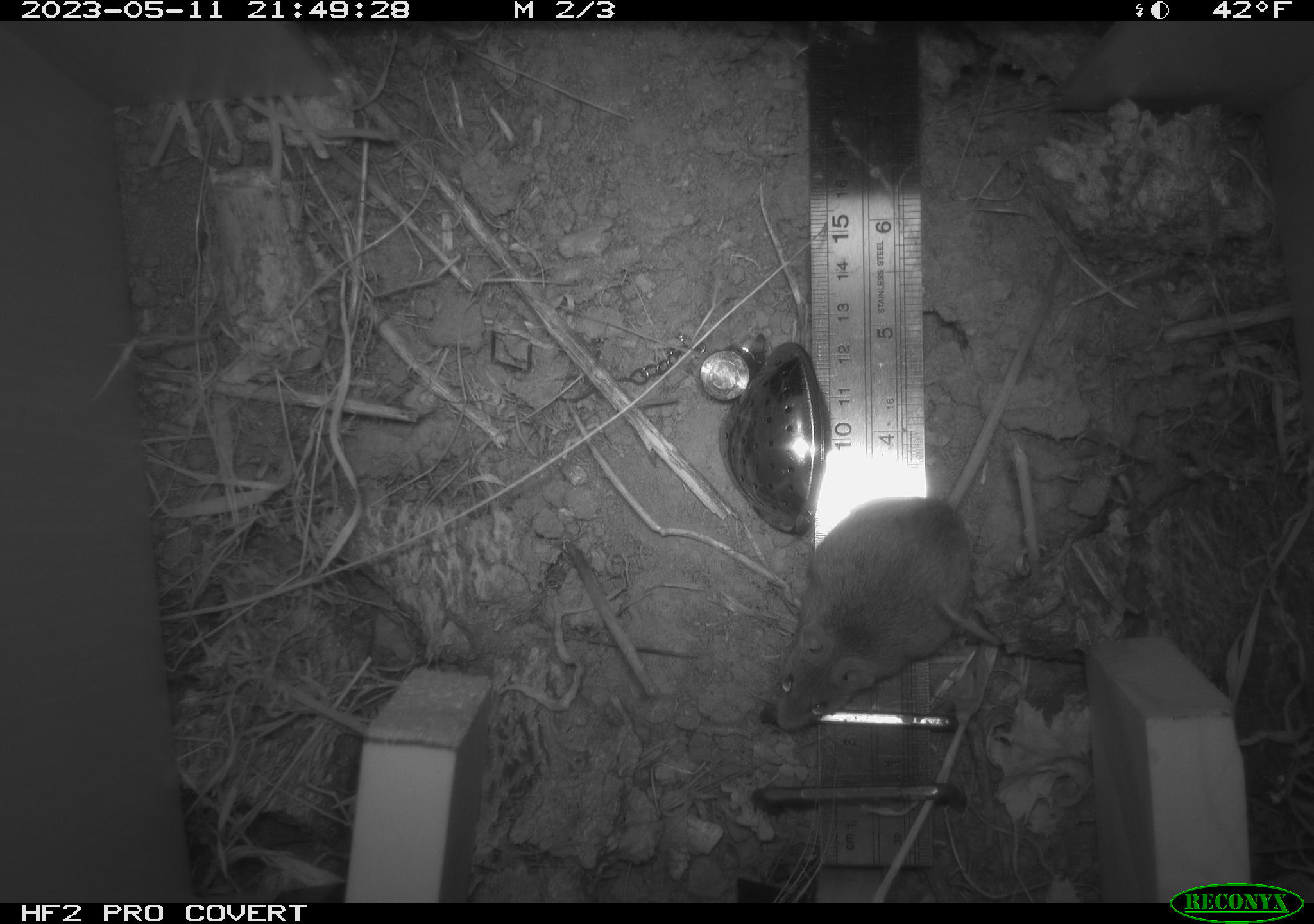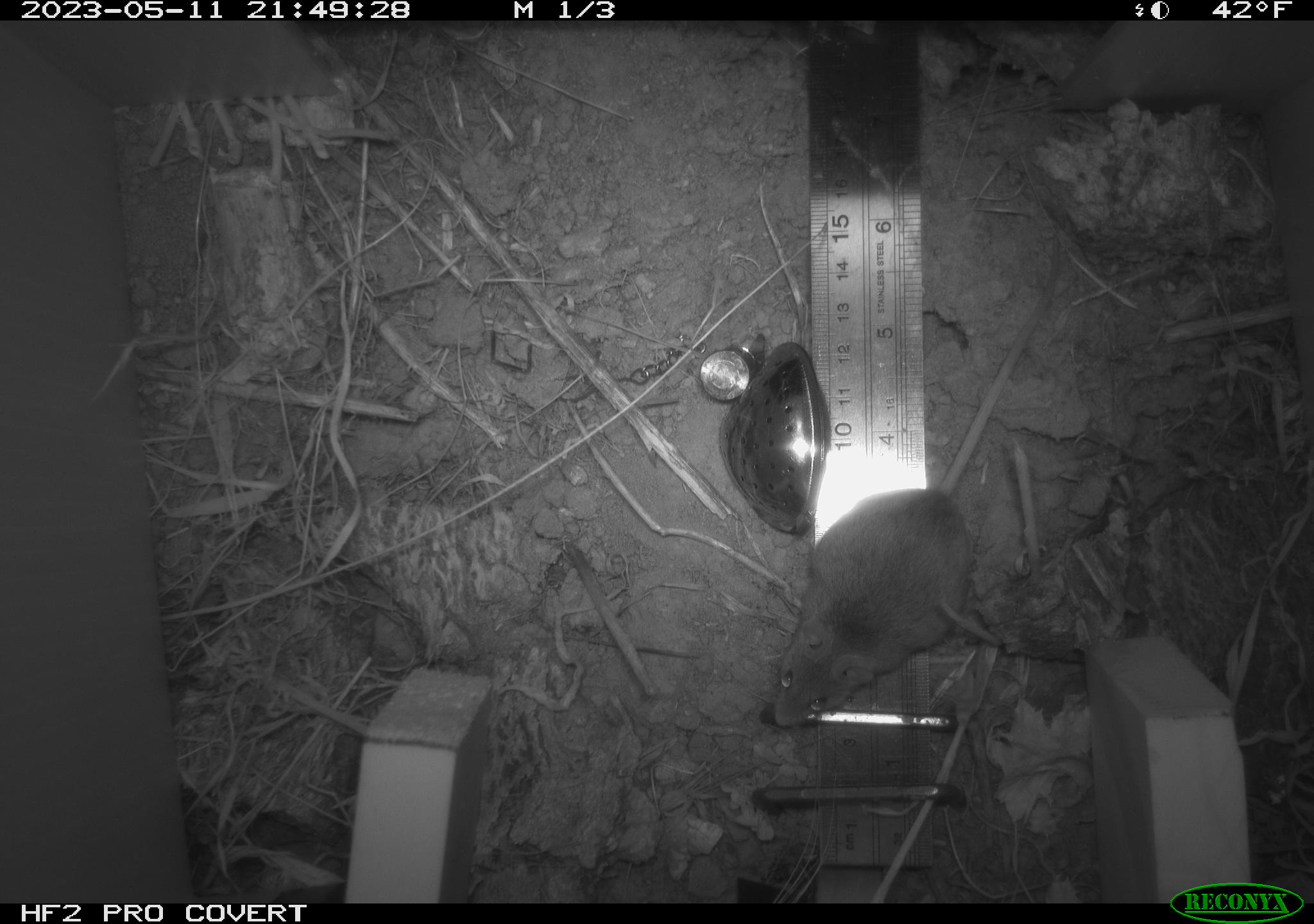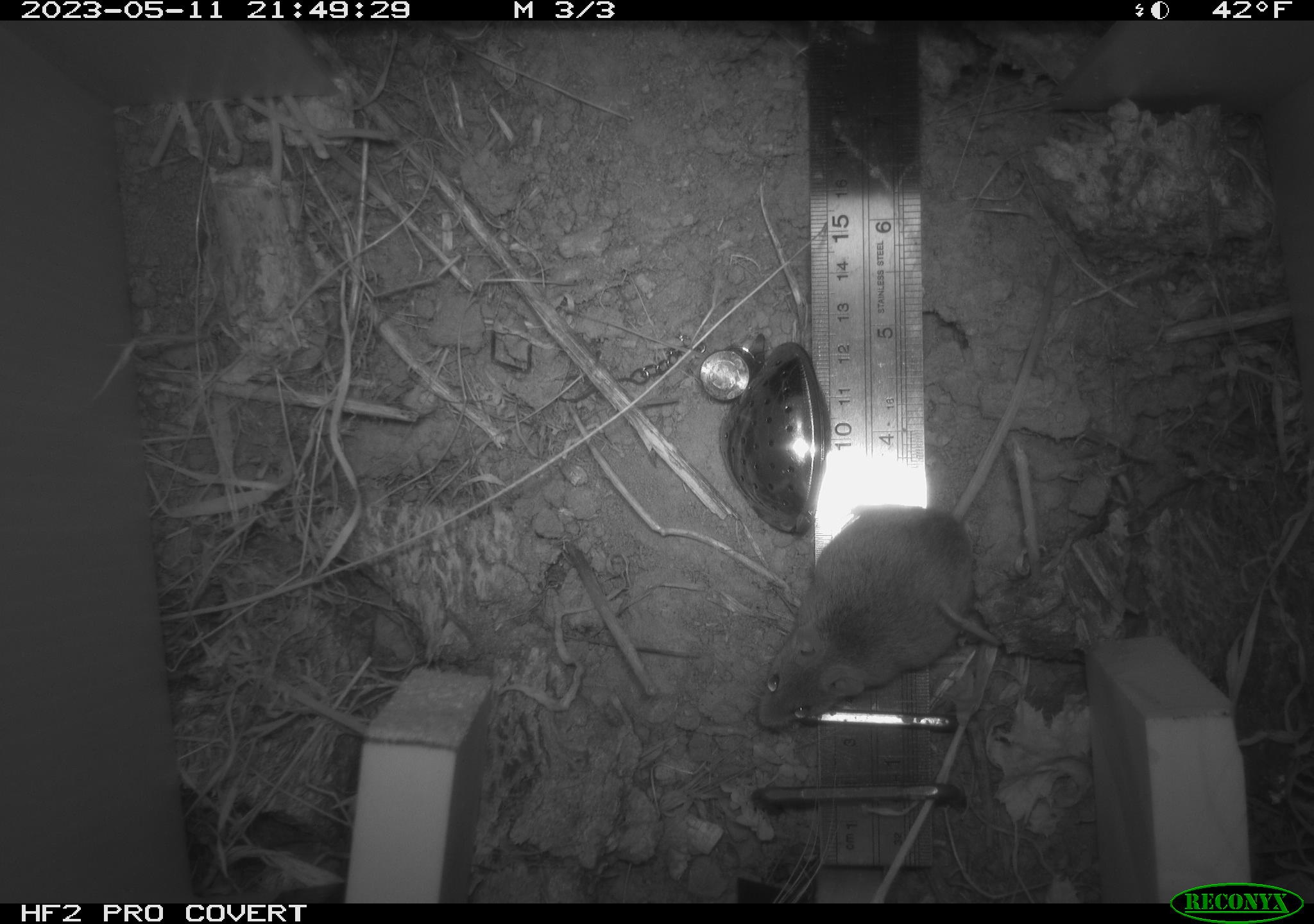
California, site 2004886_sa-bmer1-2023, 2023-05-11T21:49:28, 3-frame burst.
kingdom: Animalia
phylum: Chordata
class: Mammalia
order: Rodentia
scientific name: Rodentia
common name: mouse species